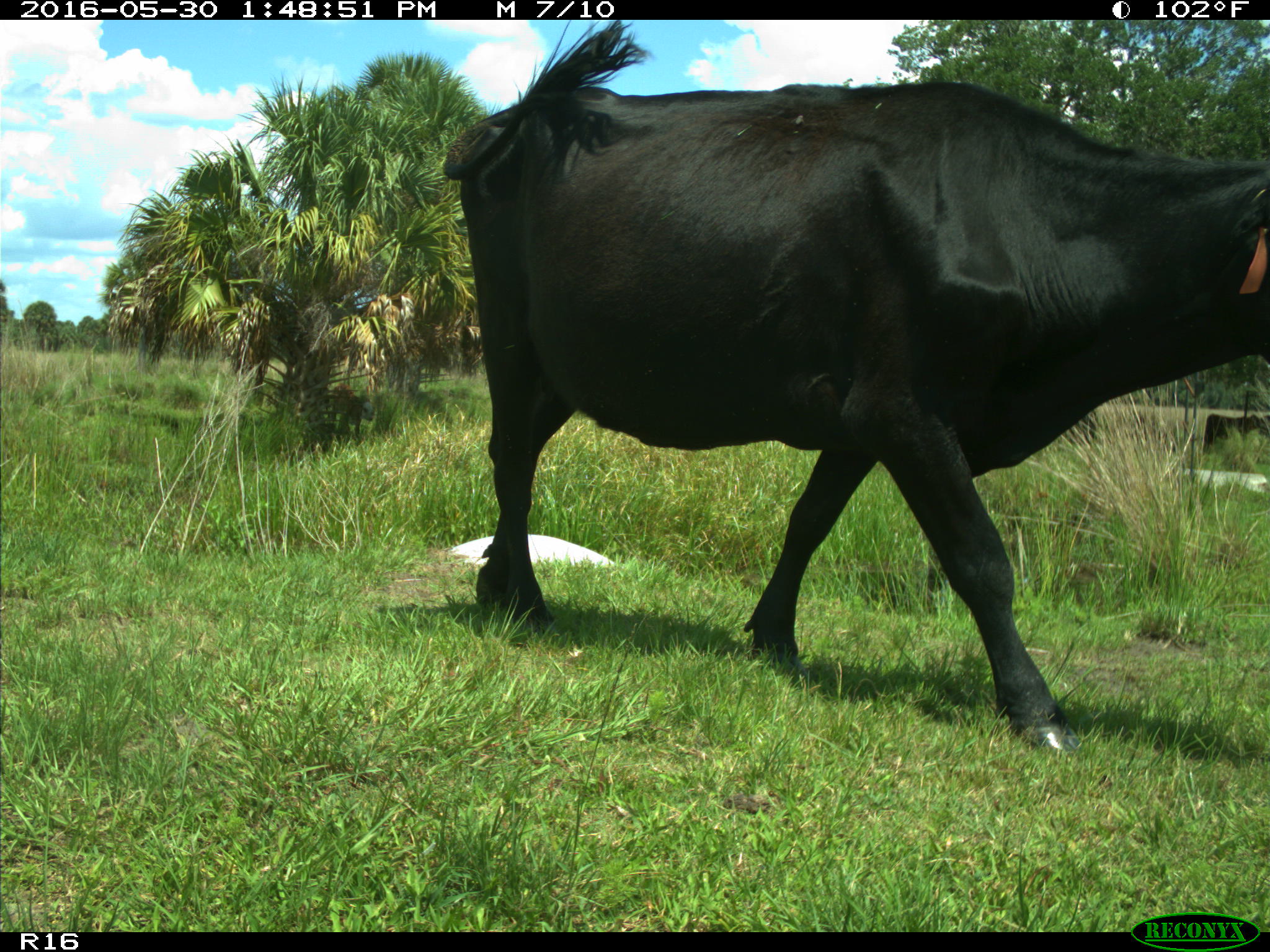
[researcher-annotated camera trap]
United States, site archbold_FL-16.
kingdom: Animalia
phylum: Chordata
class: Mammalia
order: Artiodactyla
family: Bovidae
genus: Bos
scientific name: Bos taurus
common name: domestic cow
Bos taurus (domestic cow).